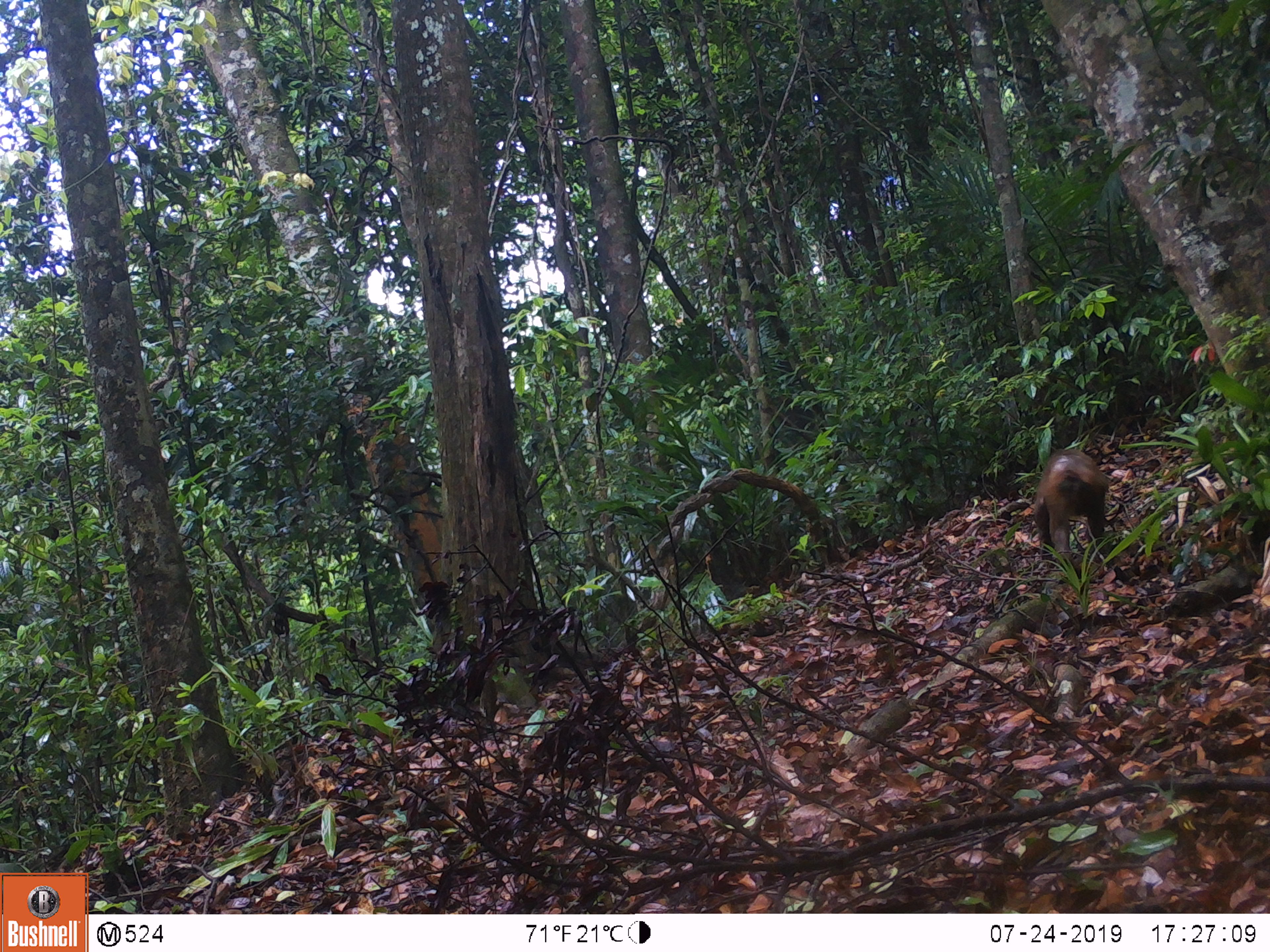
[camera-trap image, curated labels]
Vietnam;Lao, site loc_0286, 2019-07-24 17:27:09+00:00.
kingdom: Animalia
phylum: Chordata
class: Mammalia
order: Primates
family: Cercopithecidae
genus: Macaca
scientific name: Macaca arctoides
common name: stump-tailed macaque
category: stump tailed macaque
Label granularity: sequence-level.